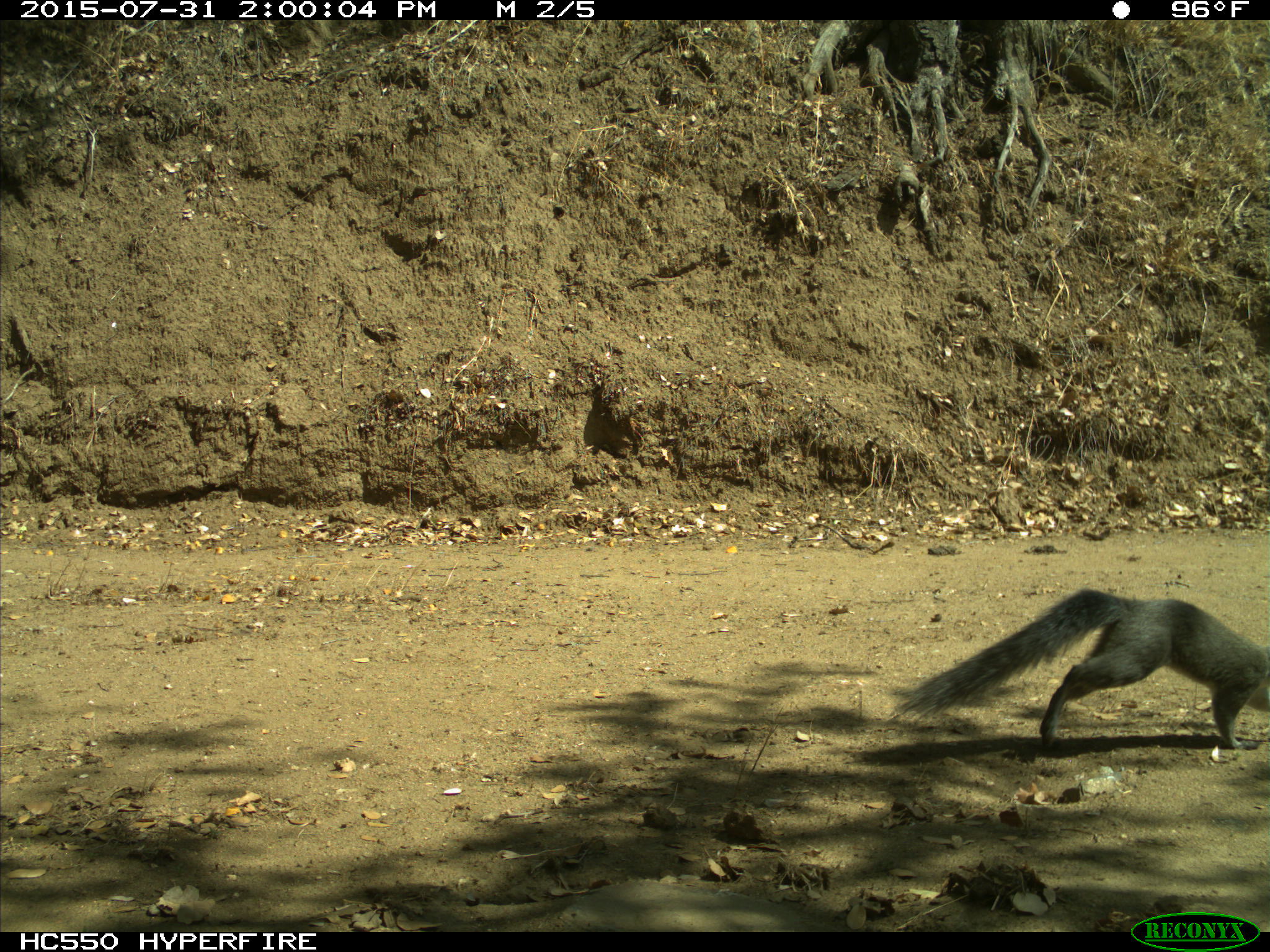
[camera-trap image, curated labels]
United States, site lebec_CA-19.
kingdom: Animalia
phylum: Chordata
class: Mammalia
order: Rodentia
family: Sciuridae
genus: Sciurus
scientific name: Sciurus carolinensis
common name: eastern gray squirrel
Sciurus carolinensis (eastern gray squirrel).